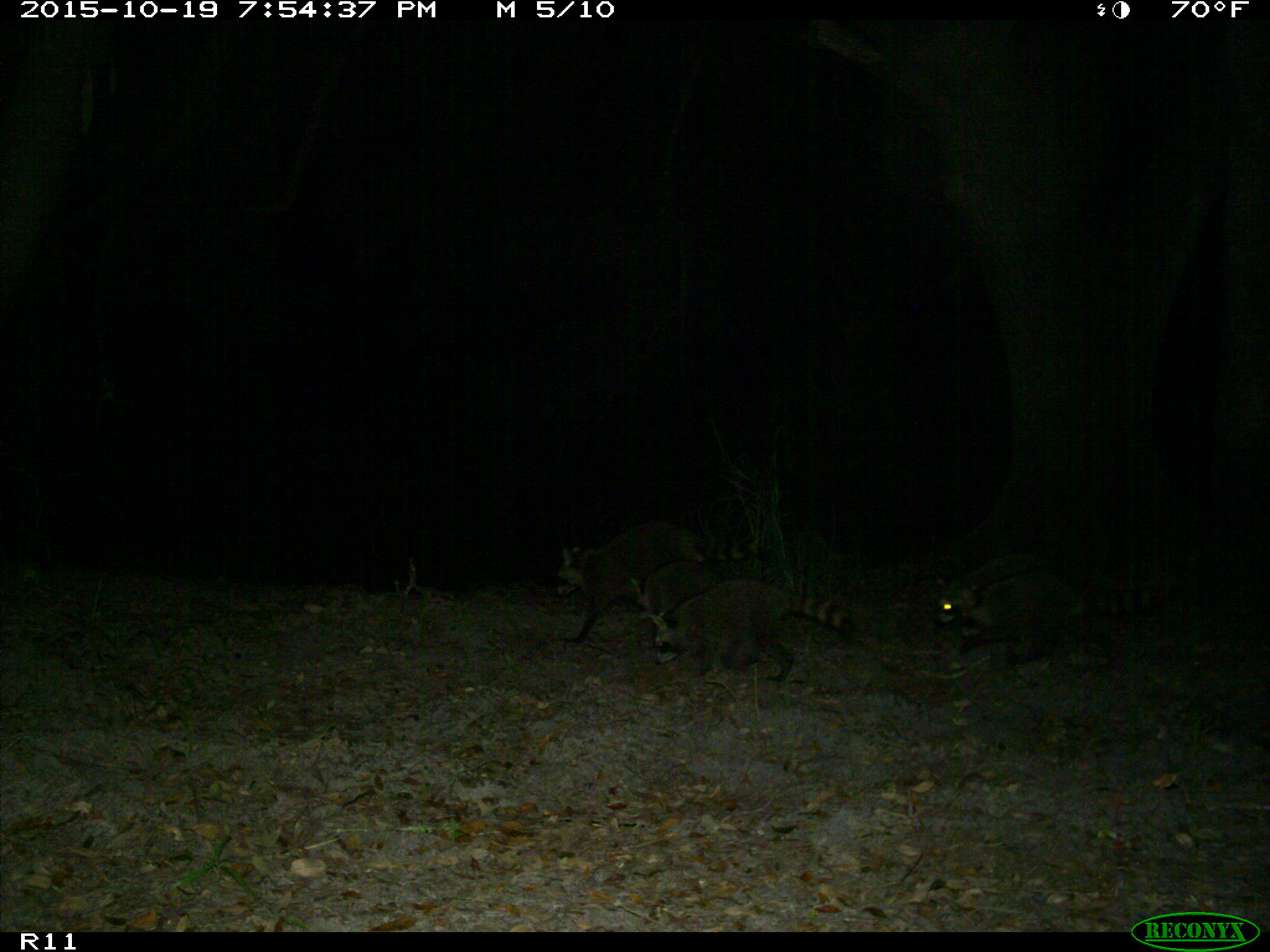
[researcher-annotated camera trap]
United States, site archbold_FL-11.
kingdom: Animalia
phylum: Chordata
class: Mammalia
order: Carnivora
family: Procyonidae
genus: Procyon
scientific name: Procyon lotor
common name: common raccoon